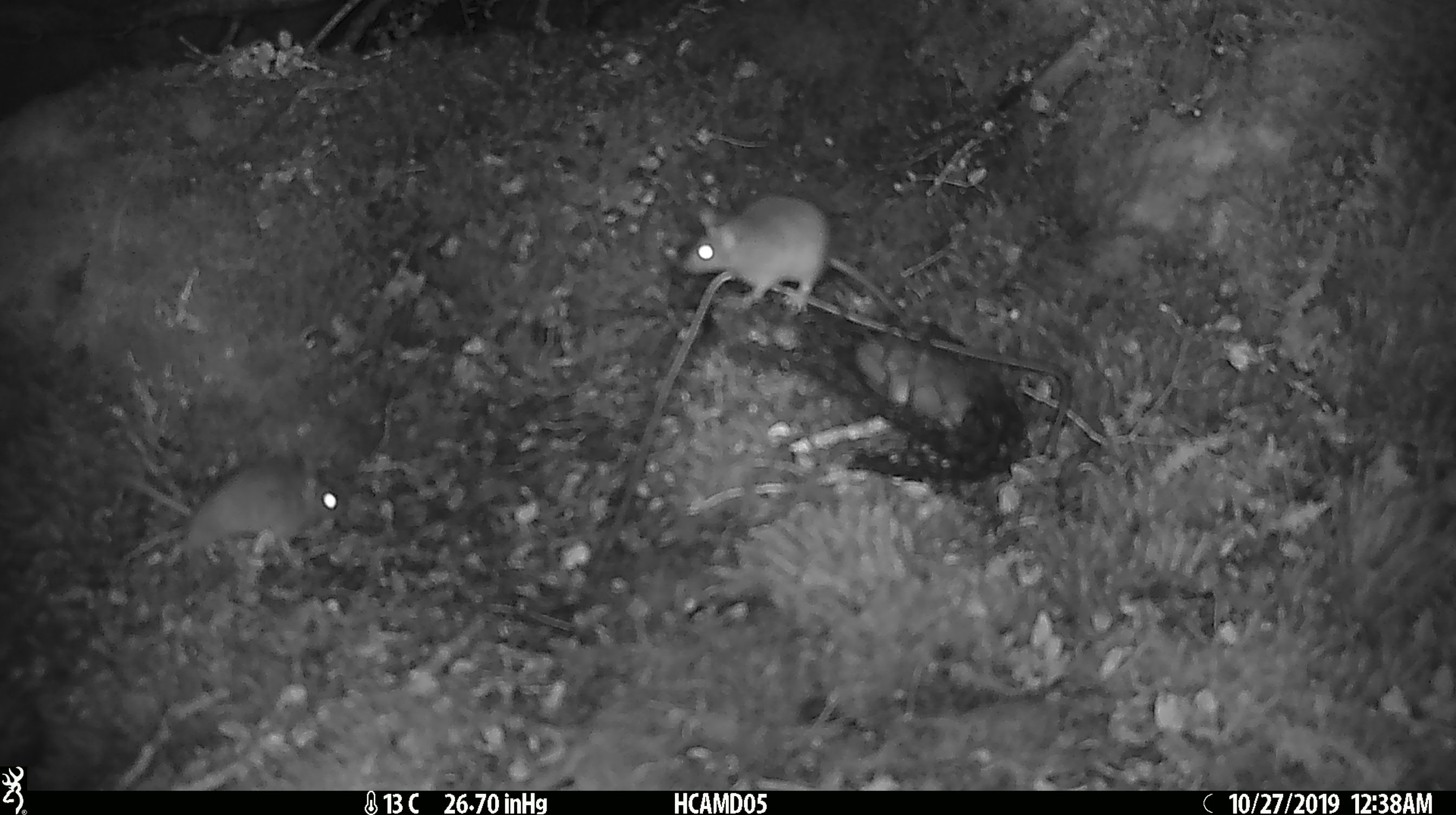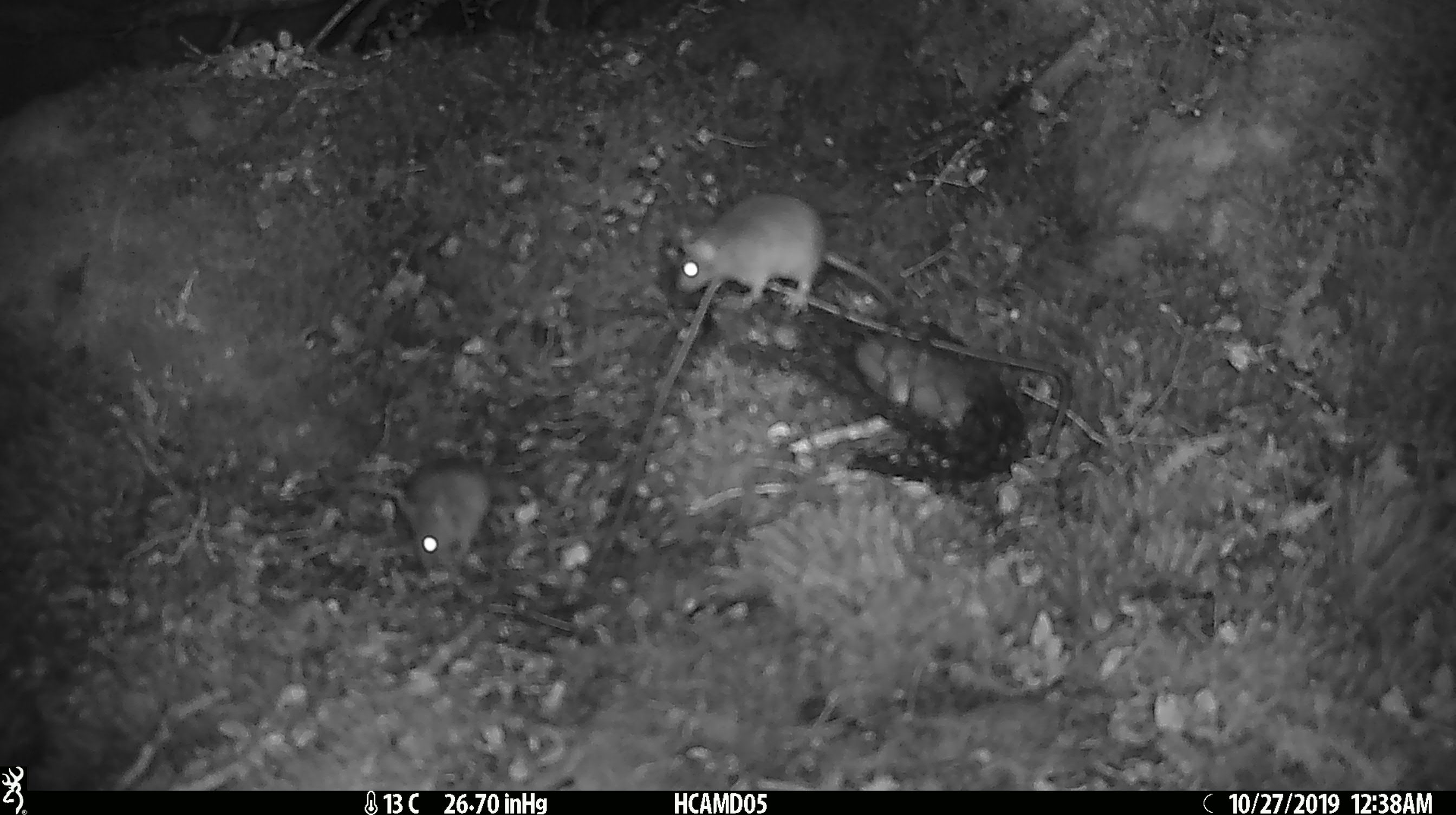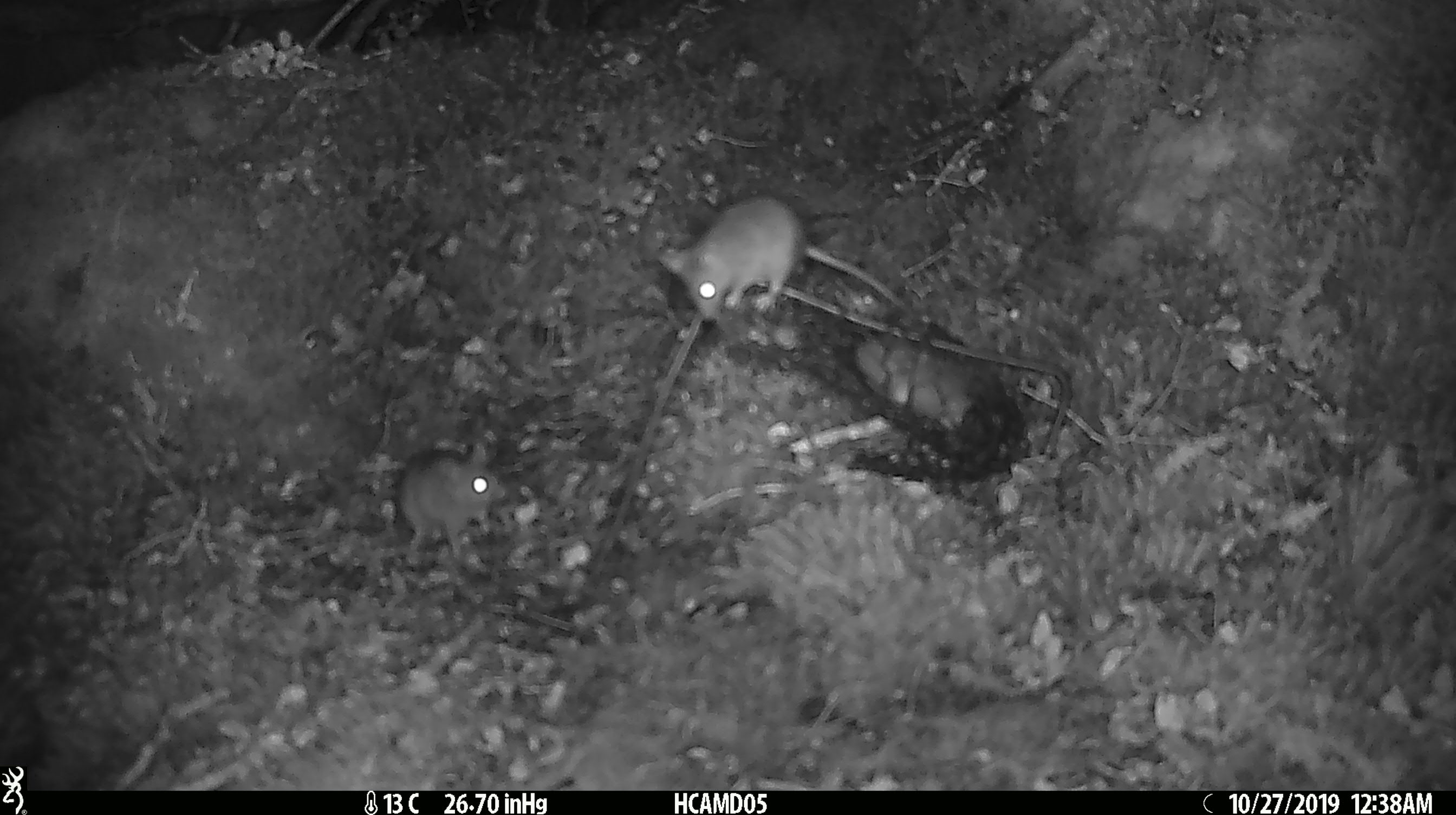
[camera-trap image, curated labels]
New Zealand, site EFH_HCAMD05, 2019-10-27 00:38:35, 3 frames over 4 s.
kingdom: Animalia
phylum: Chordata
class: Mammalia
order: Rodentia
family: Muridae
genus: Mus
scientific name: Mus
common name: mouse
Mouse (Mus).